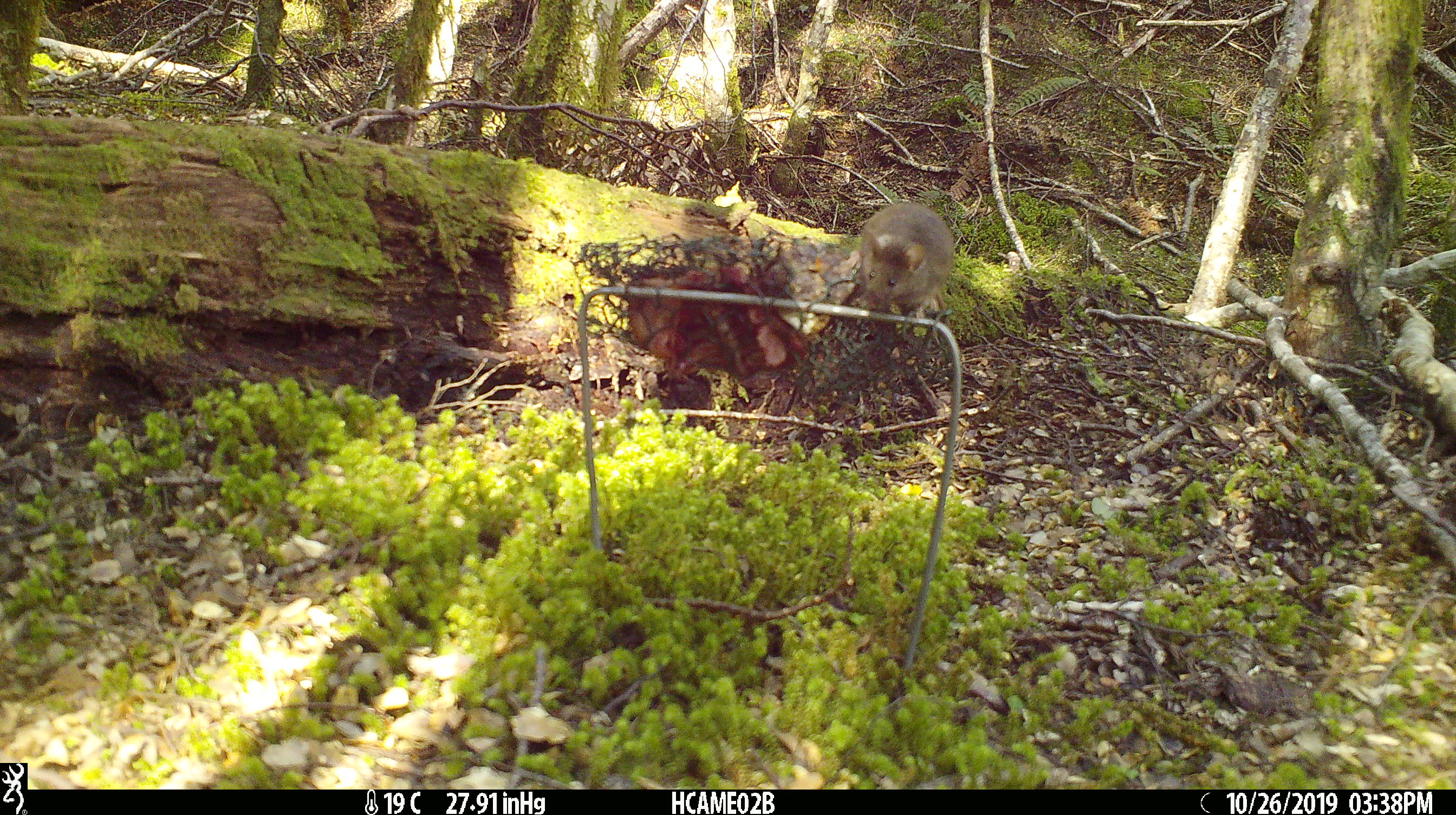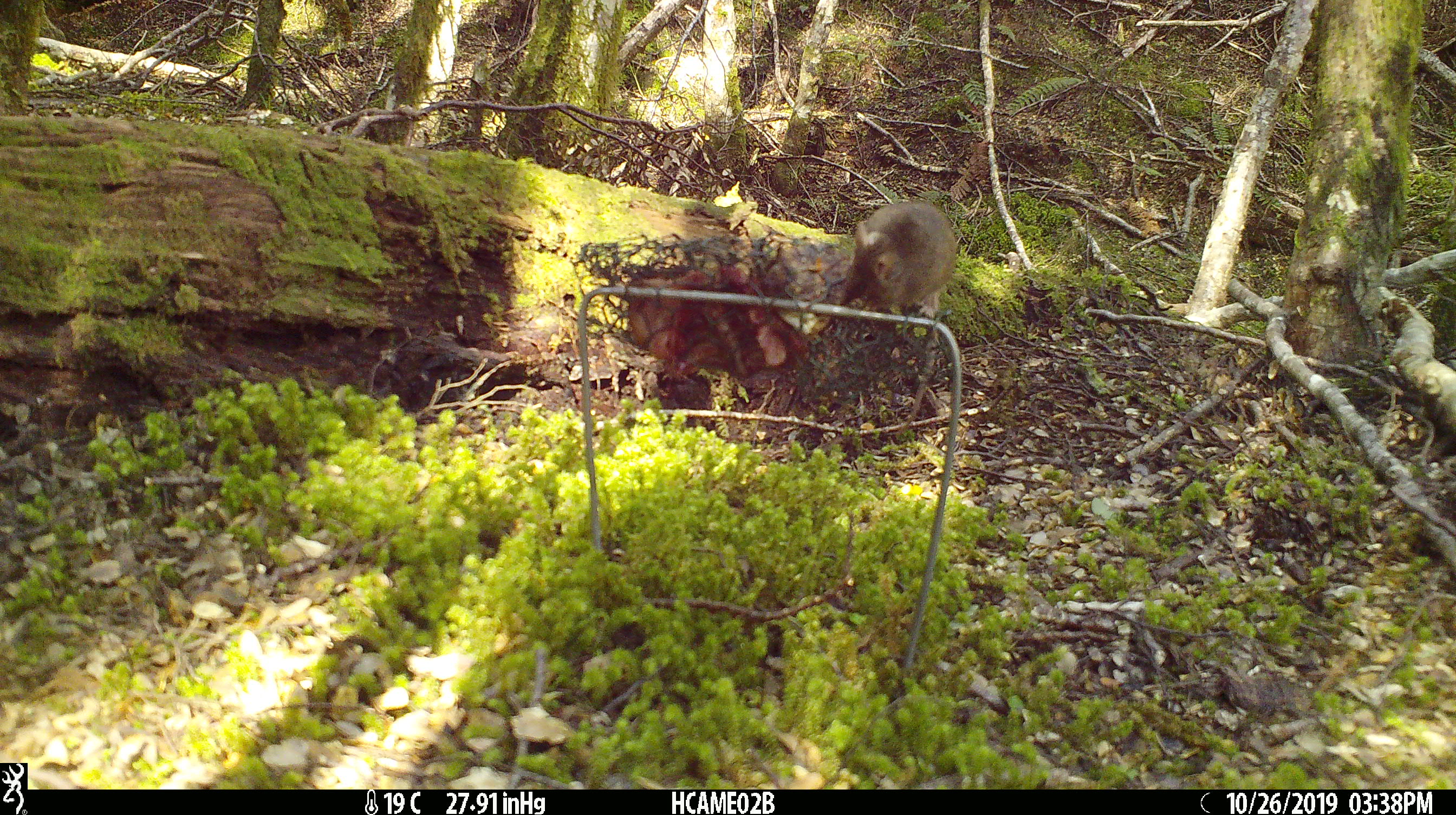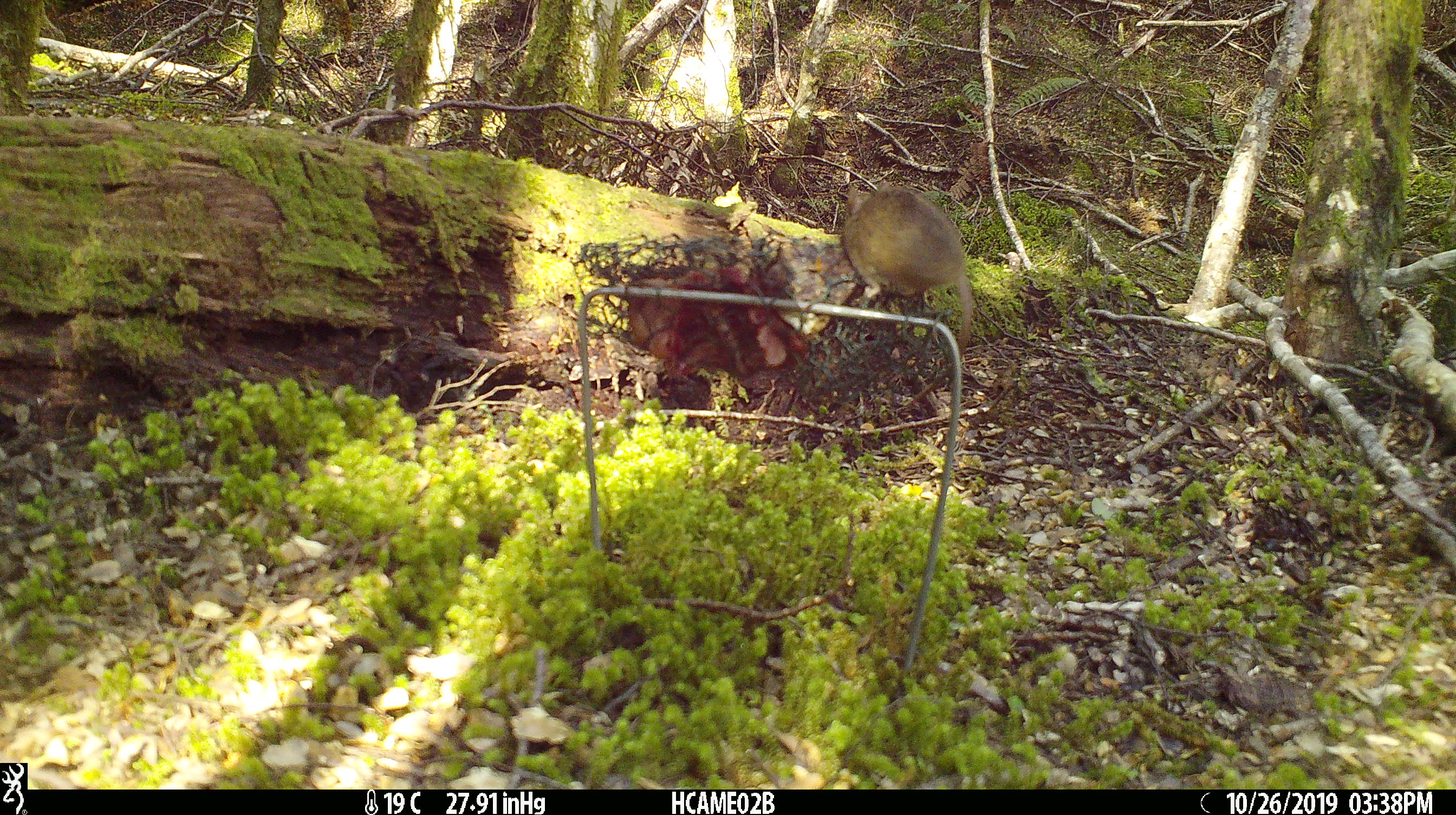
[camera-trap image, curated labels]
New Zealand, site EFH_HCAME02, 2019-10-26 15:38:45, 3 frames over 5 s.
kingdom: Animalia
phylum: Chordata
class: Mammalia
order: Rodentia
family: Muridae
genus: Mus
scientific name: Mus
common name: mouse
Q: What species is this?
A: Mouse (Mus).